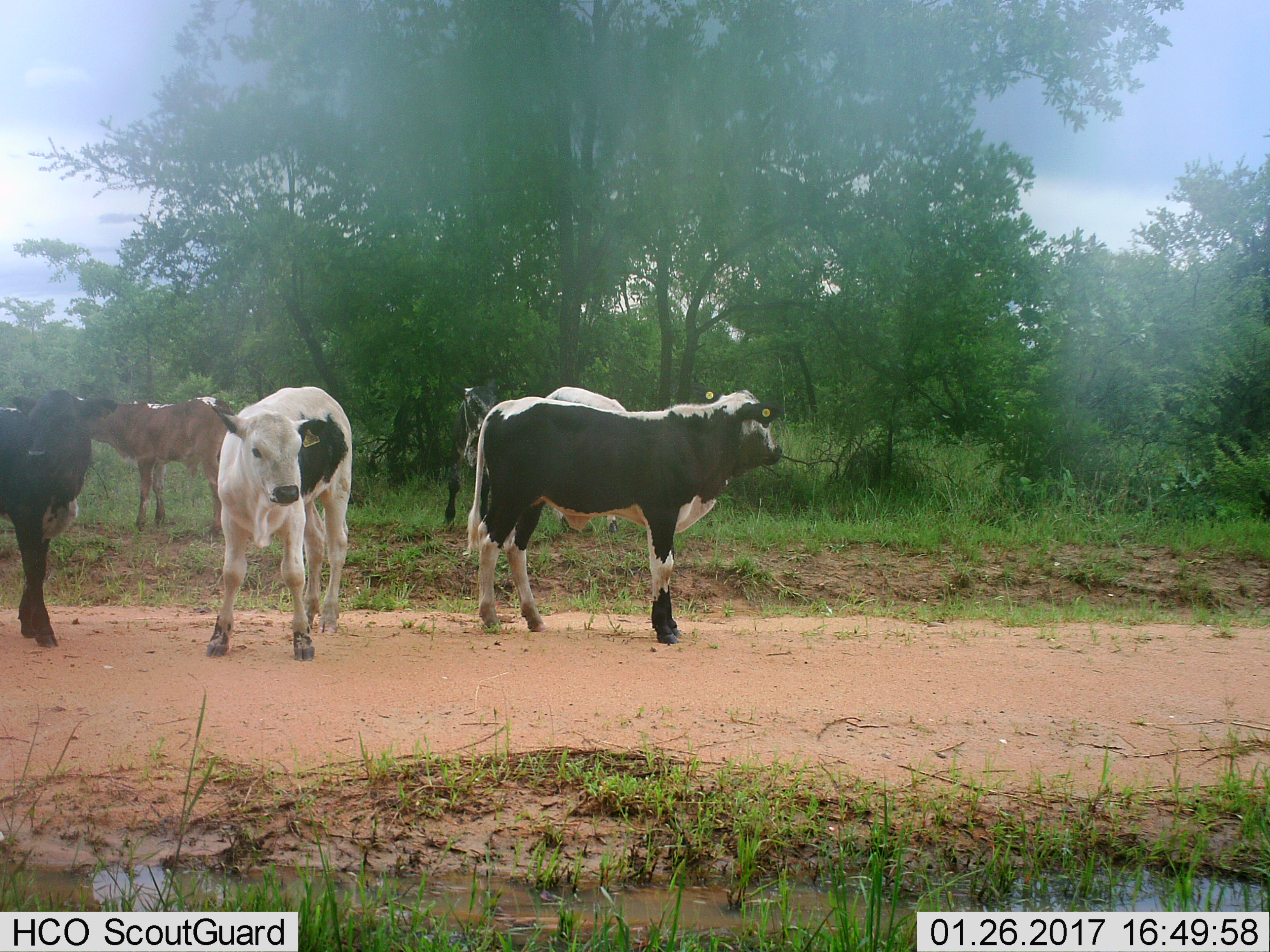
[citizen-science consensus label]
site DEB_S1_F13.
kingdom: Animalia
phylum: Chordata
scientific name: Vertebrata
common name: domestic animal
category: domesticanimal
Domesticanimal (domestic animal) (Vertebrata), count 5. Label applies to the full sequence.